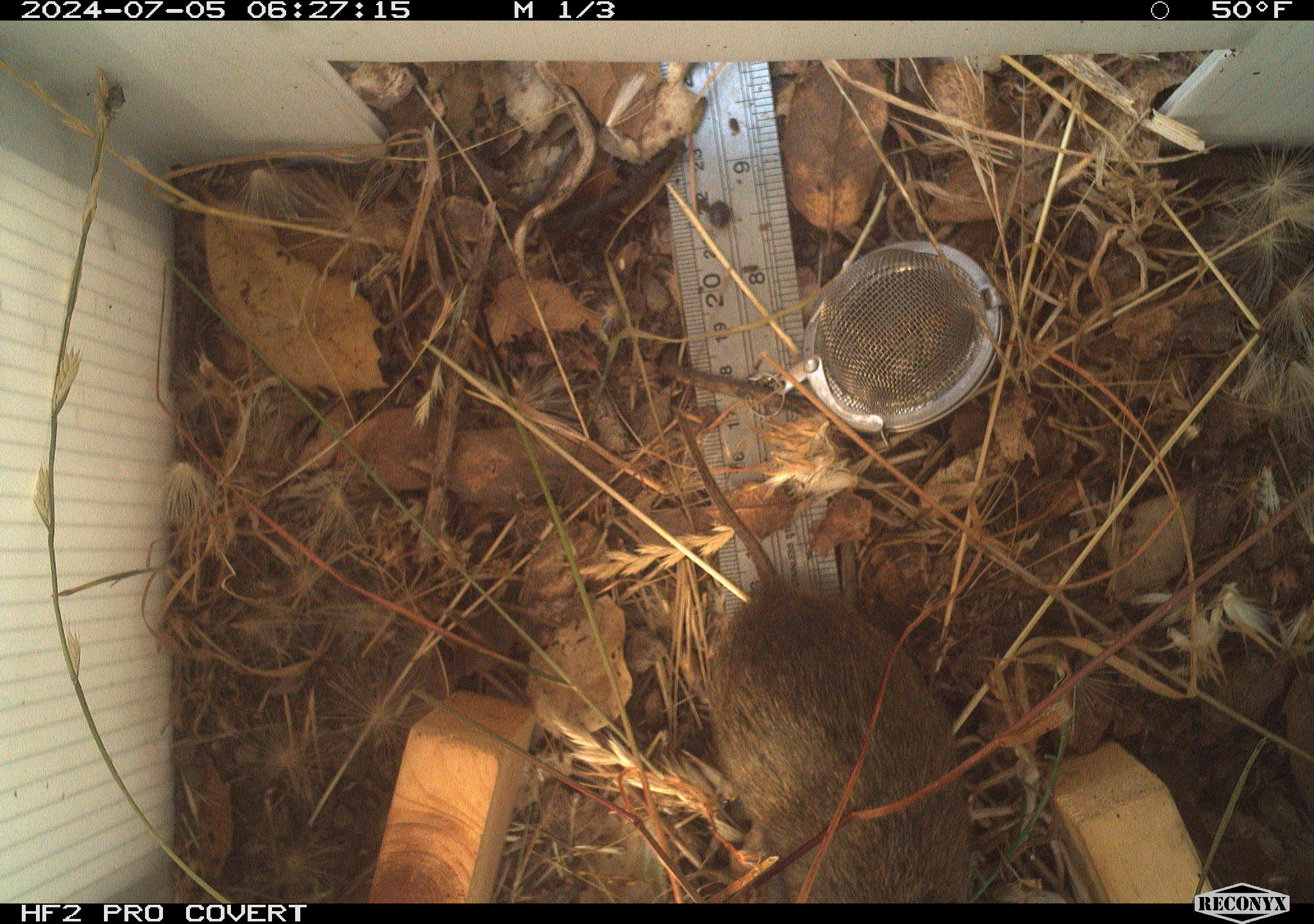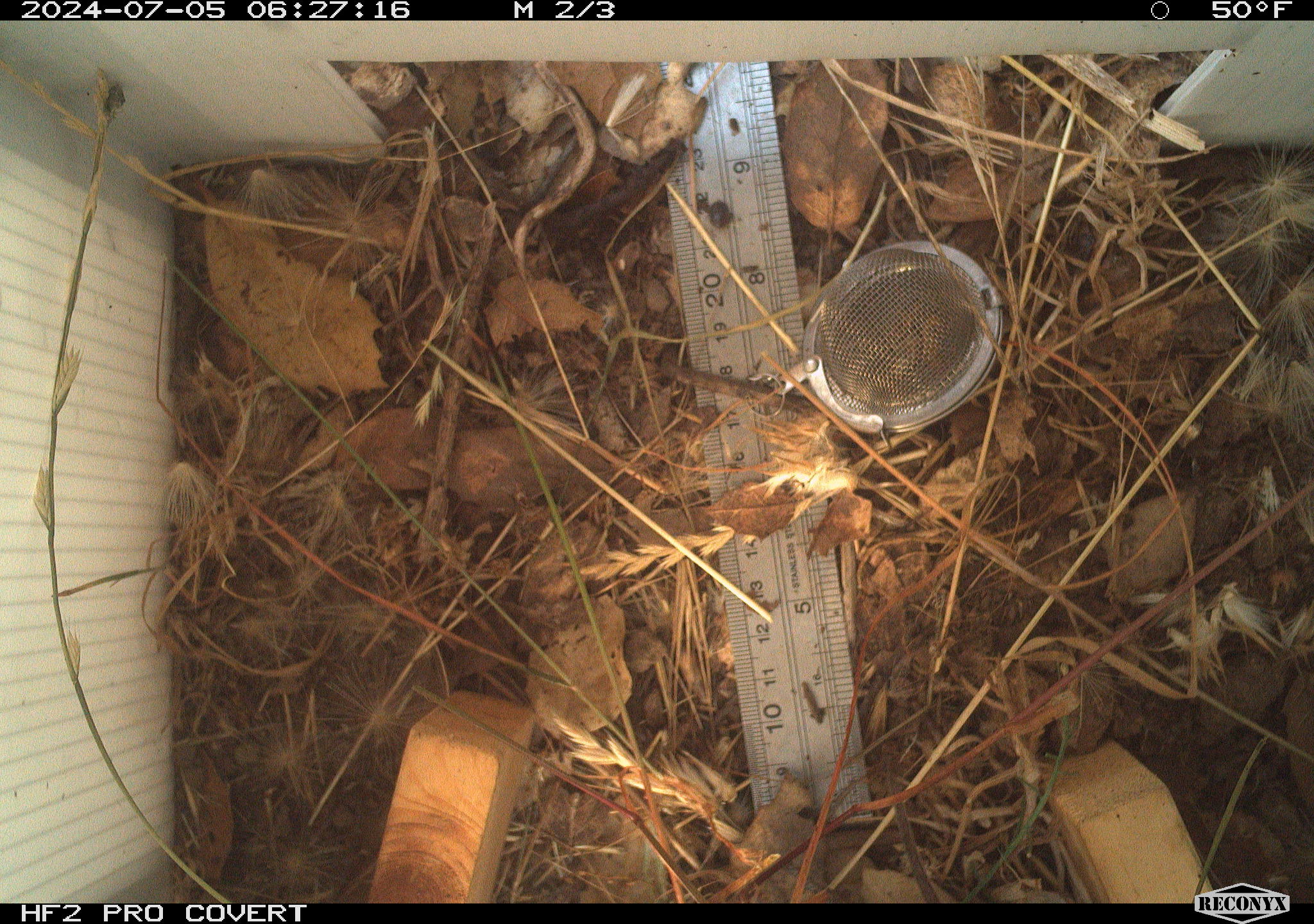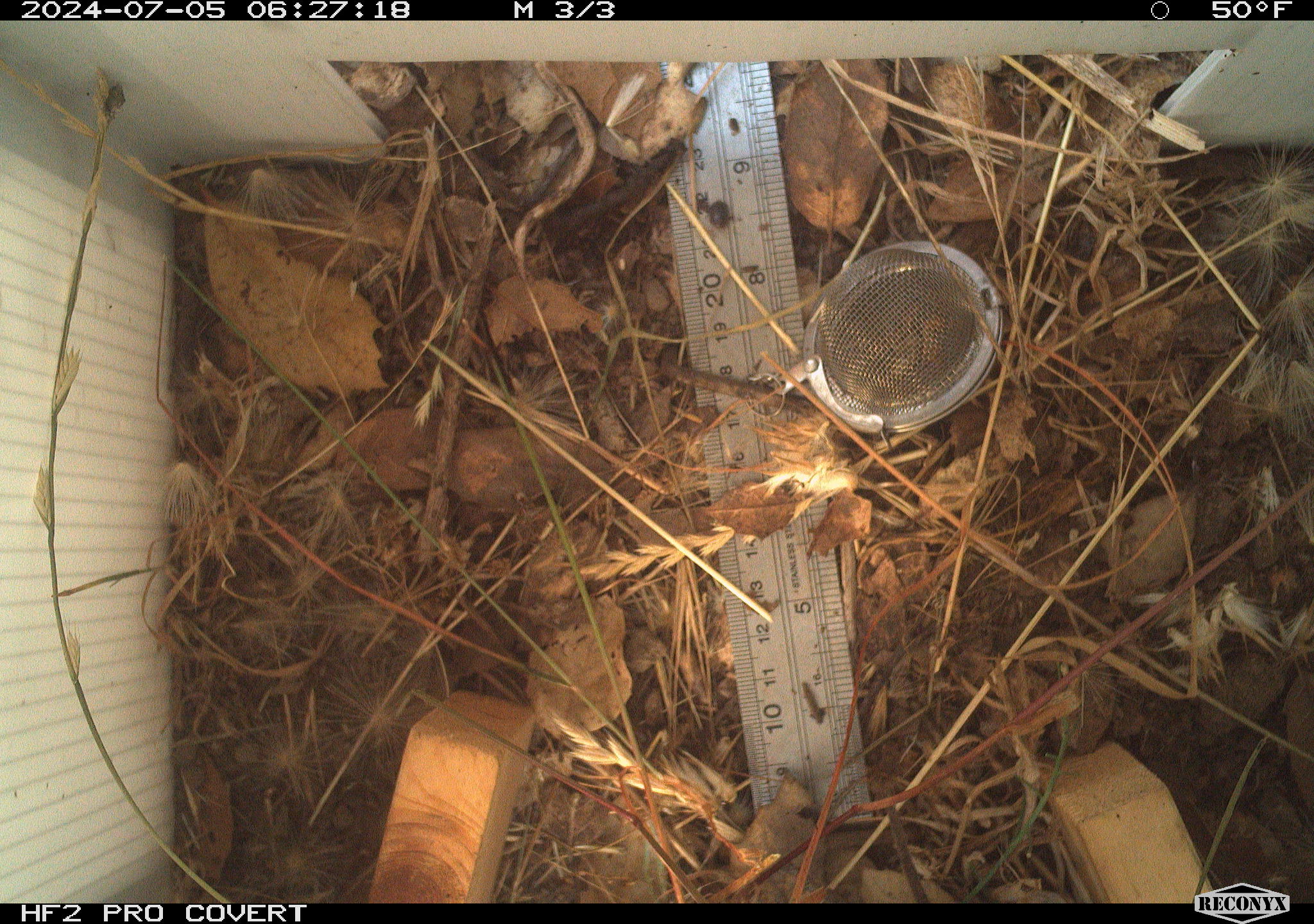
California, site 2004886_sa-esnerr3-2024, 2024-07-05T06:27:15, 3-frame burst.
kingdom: Animalia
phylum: Chordata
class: Mammalia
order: Rodentia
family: Cricetidae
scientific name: Cricetidae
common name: hamsters, voles, lemmings, and allies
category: cricetidae family